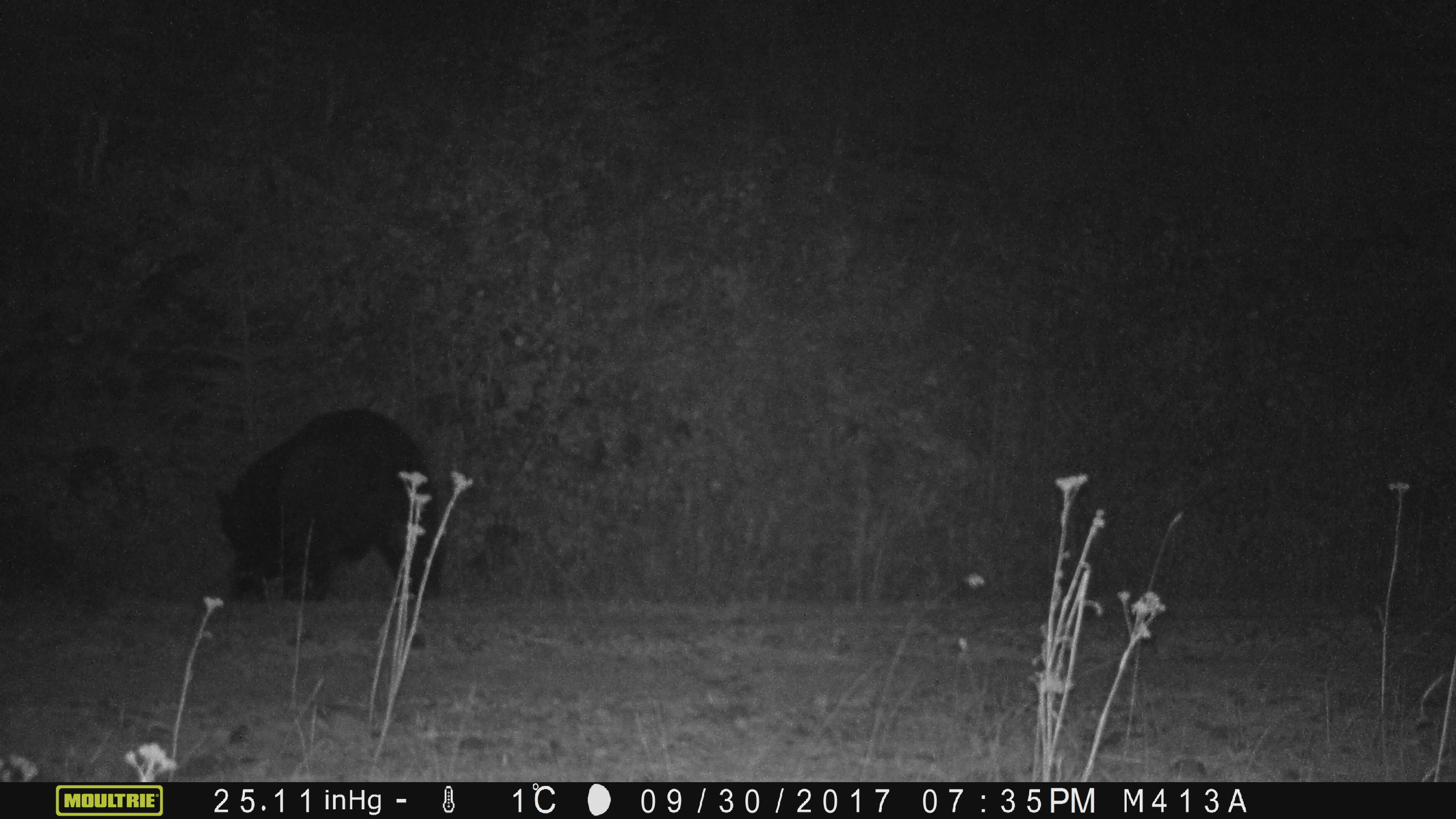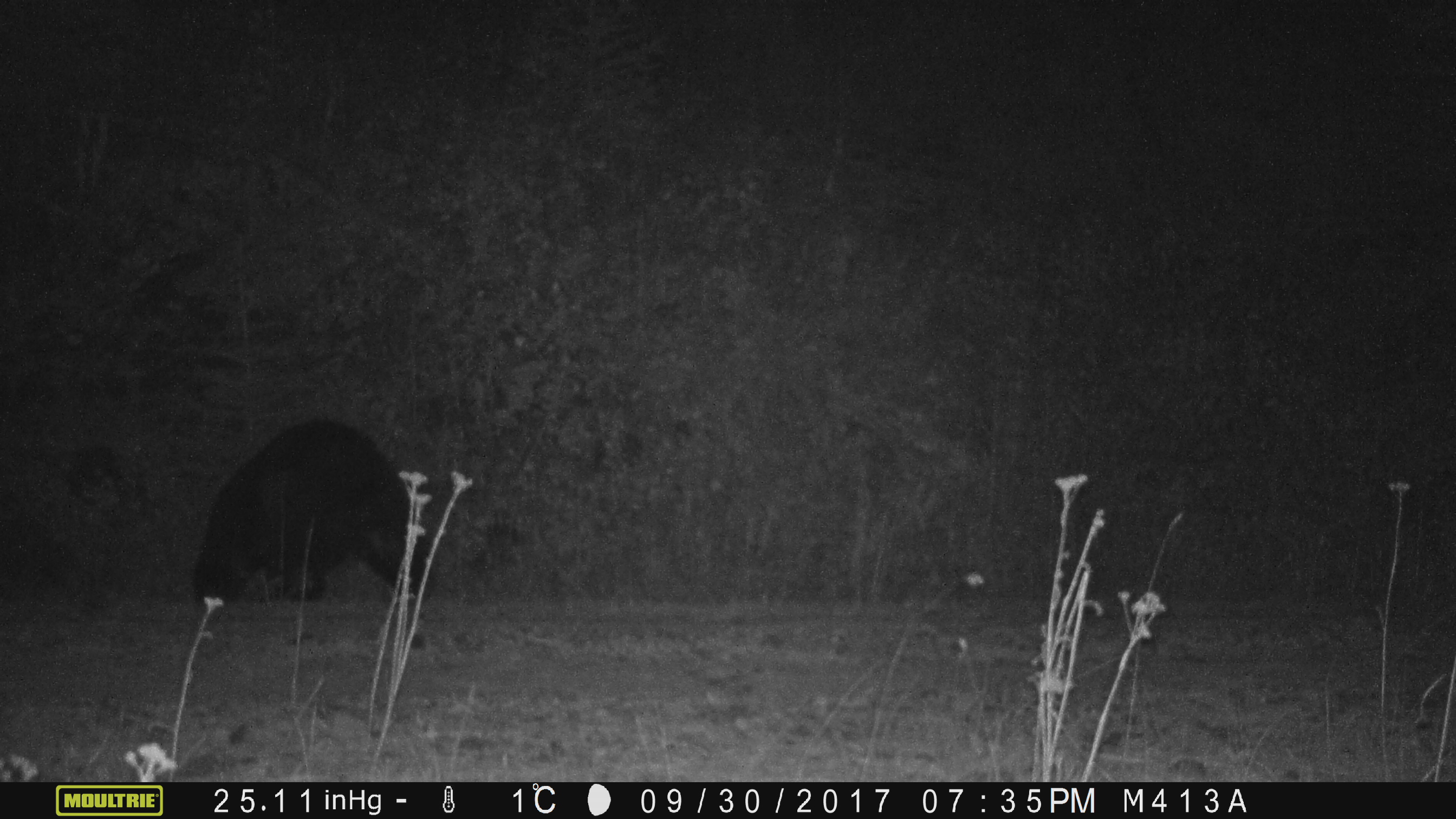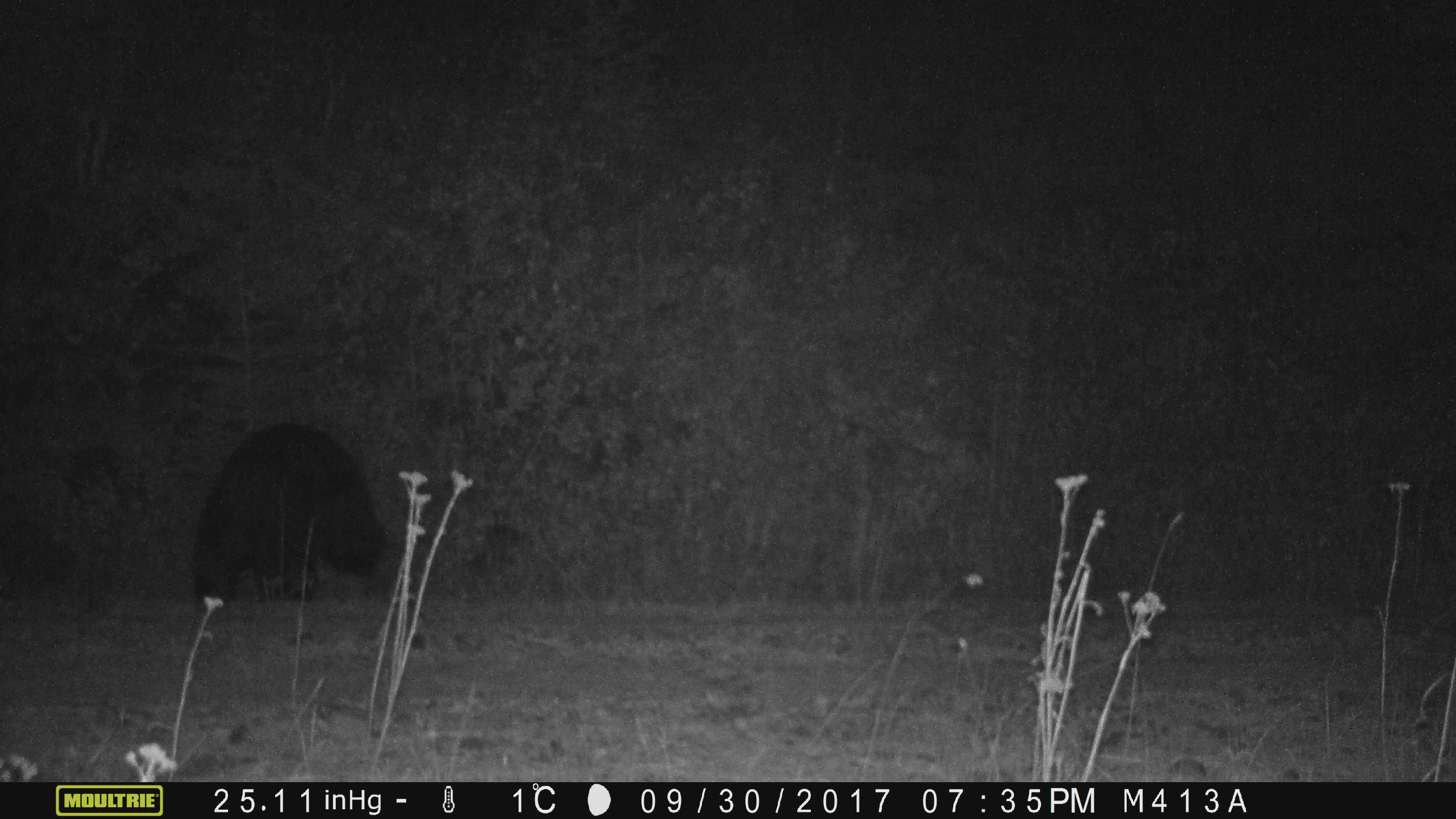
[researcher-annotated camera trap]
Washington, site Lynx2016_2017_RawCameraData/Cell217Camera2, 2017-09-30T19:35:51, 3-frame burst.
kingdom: Animalia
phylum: Chordata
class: Mammalia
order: Carnivora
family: Ursidae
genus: Ursus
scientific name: Ursus americanus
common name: american black bear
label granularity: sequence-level